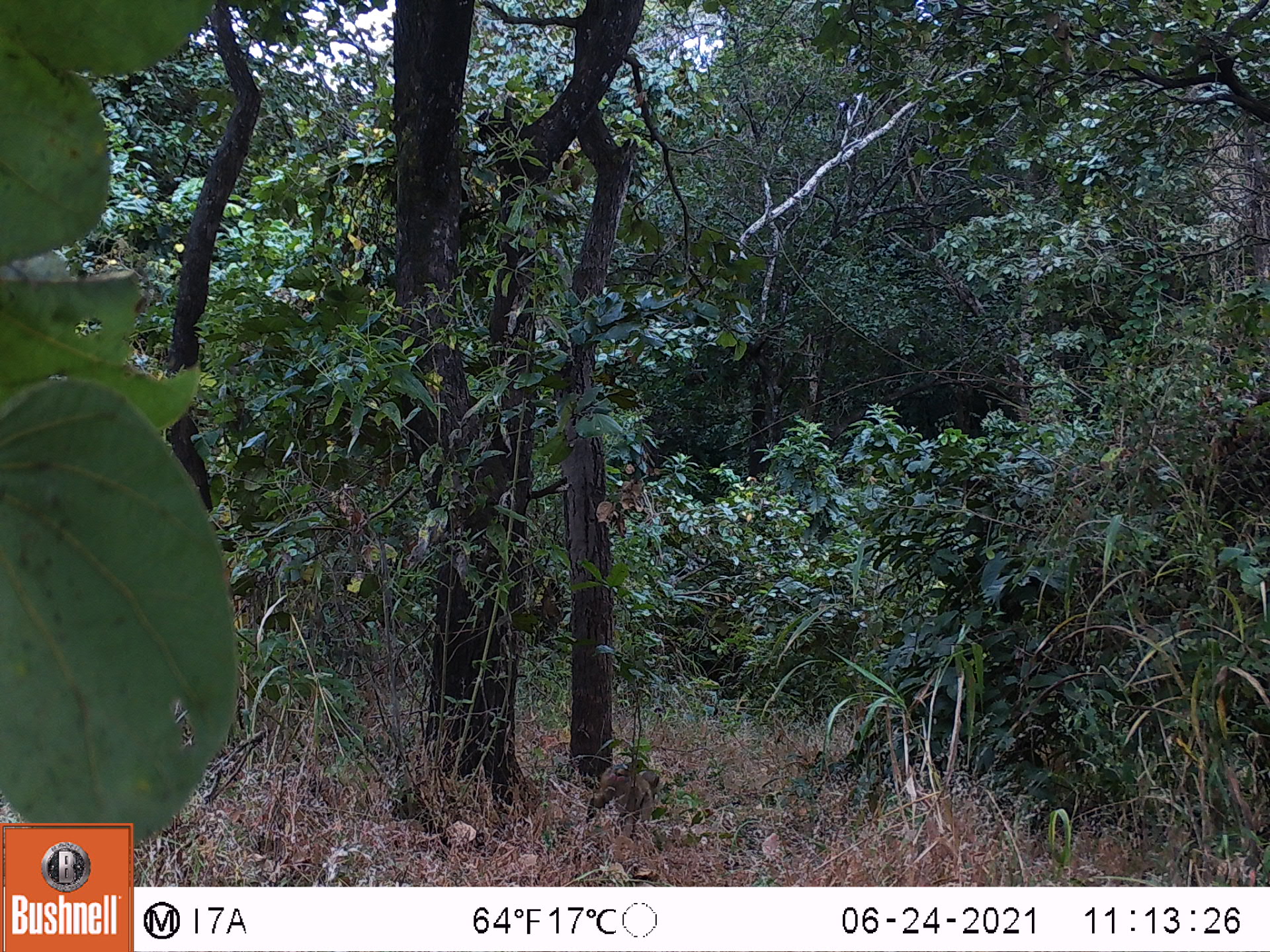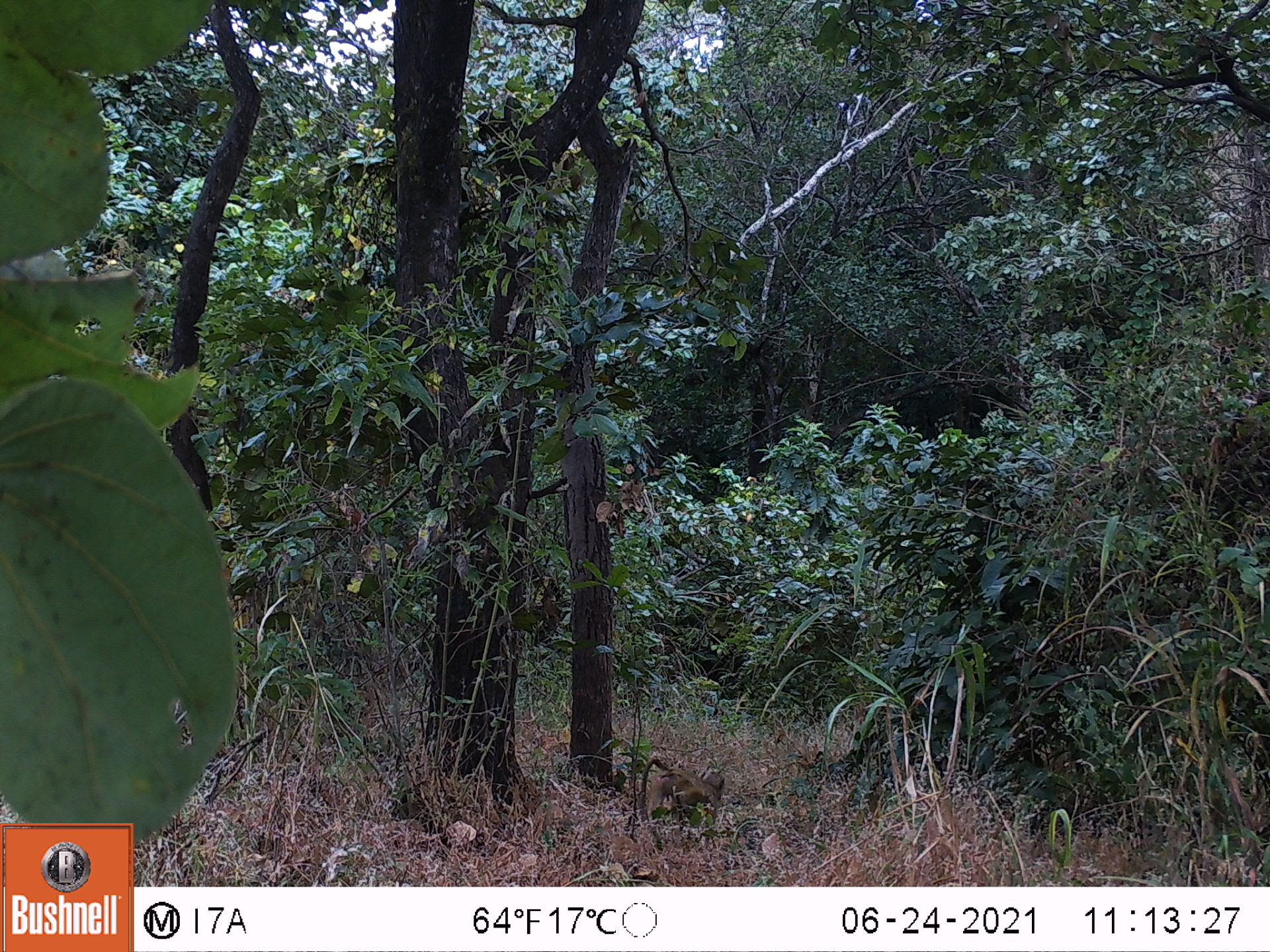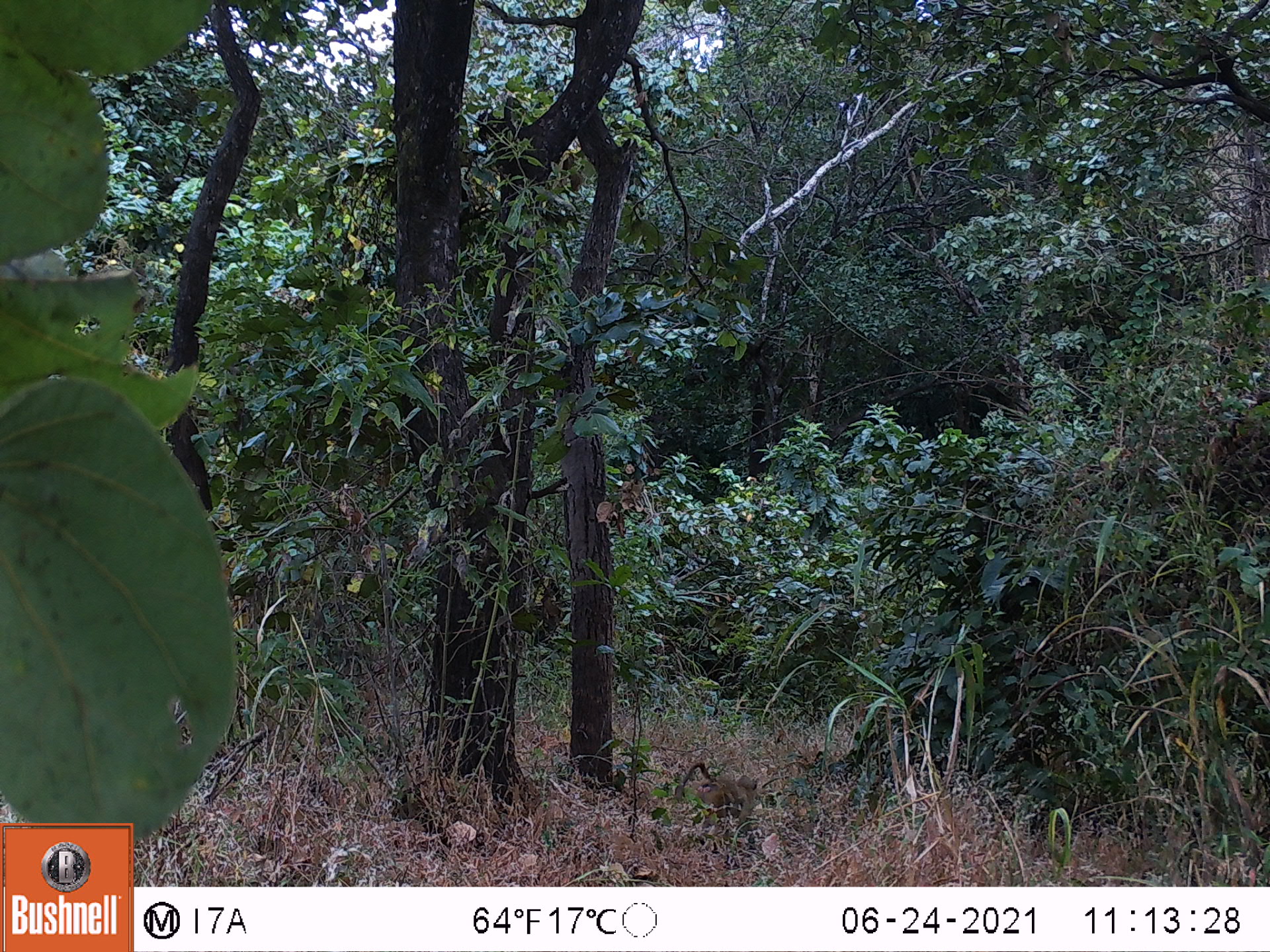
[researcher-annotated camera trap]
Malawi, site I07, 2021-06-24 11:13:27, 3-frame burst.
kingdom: Animalia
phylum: Chordata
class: Mammalia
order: Primates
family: Cercopithecidae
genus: Papio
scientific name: Papio cynocephalus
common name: yellow baboon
Yellow baboon (Papio cynocephalus), count 1.